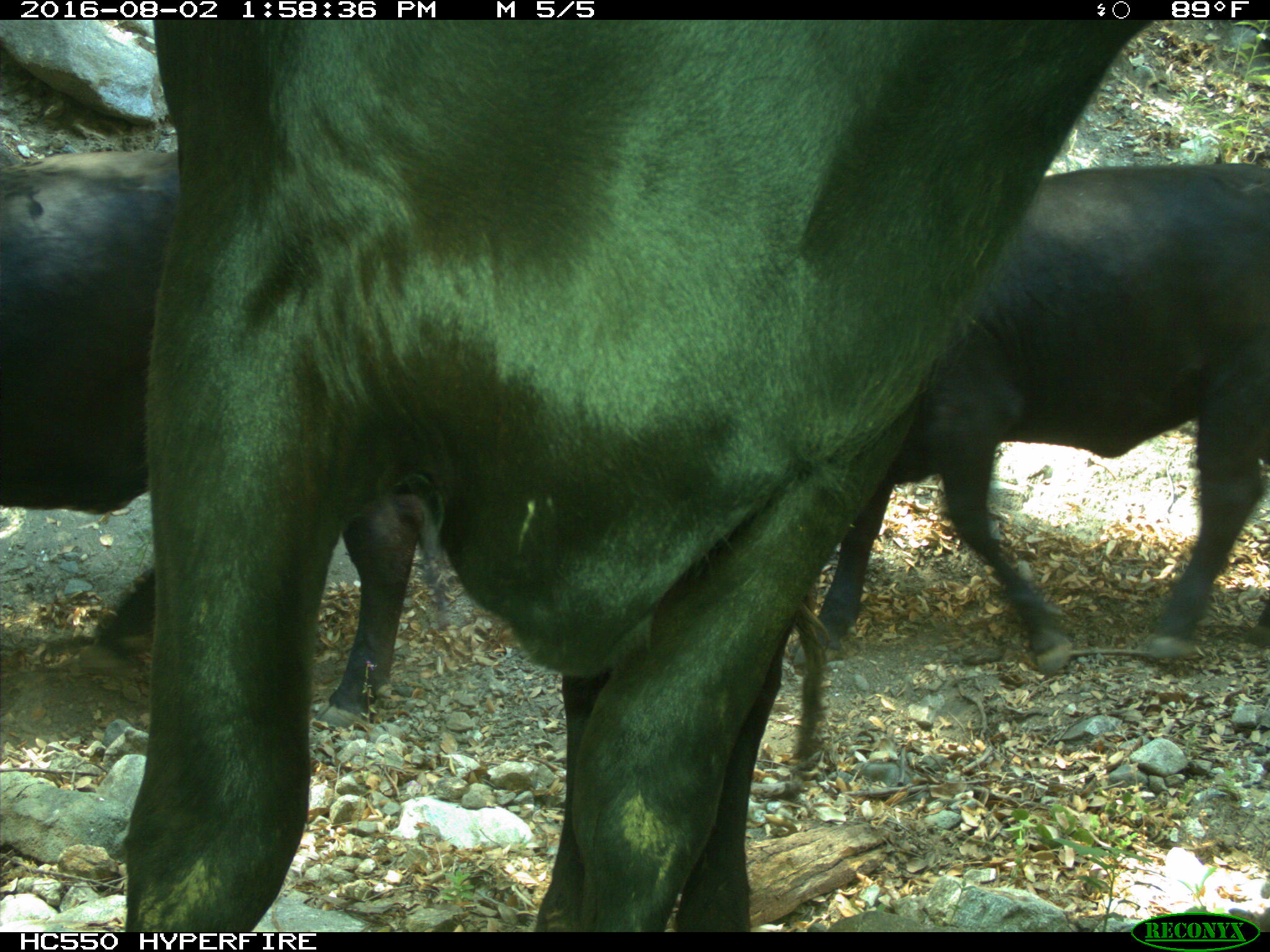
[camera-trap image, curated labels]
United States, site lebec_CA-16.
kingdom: Animalia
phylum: Chordata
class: Mammalia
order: Artiodactyla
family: Bovidae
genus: Bos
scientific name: Bos taurus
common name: domestic cow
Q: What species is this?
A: Bos taurus (domestic cow).